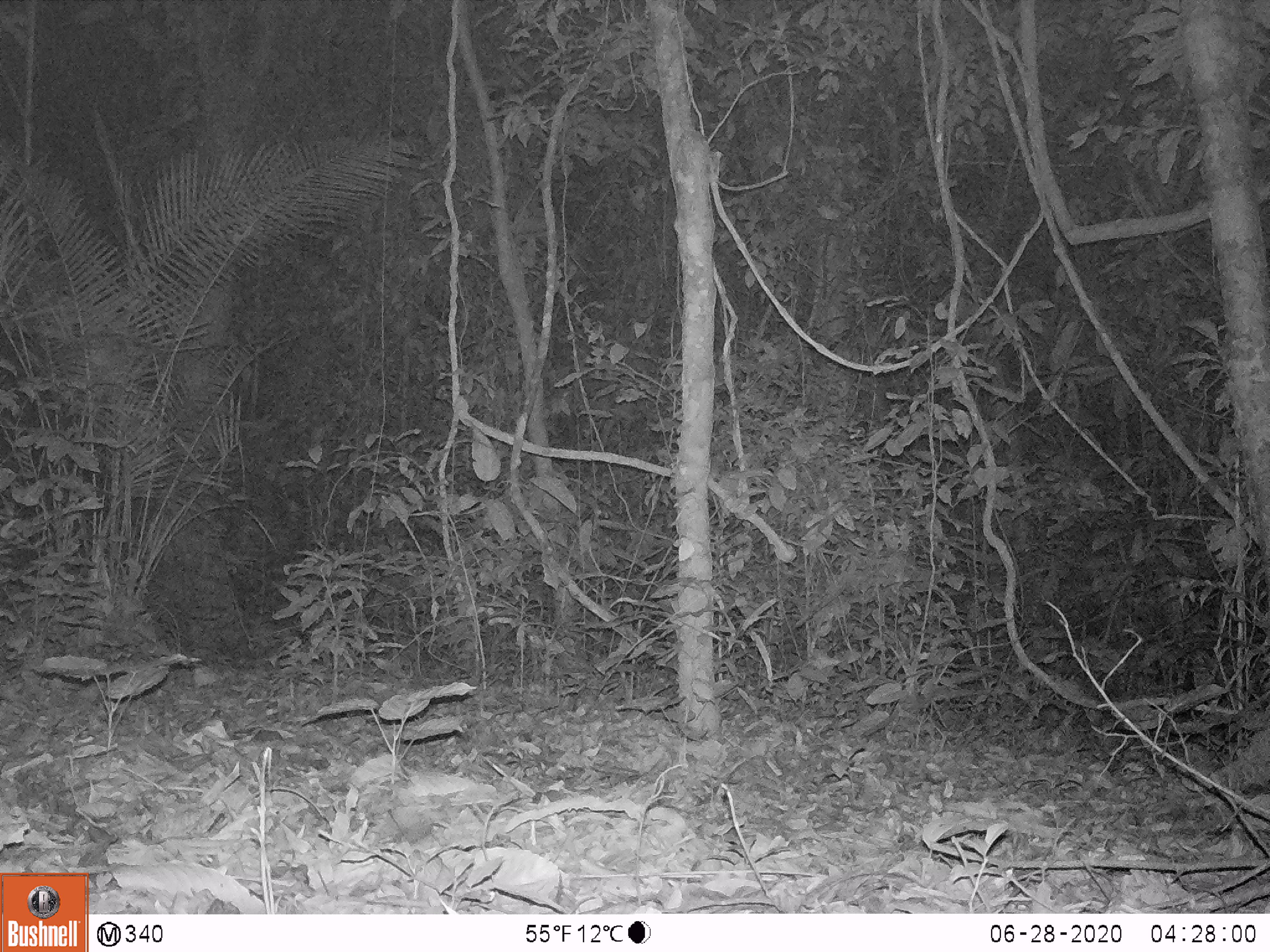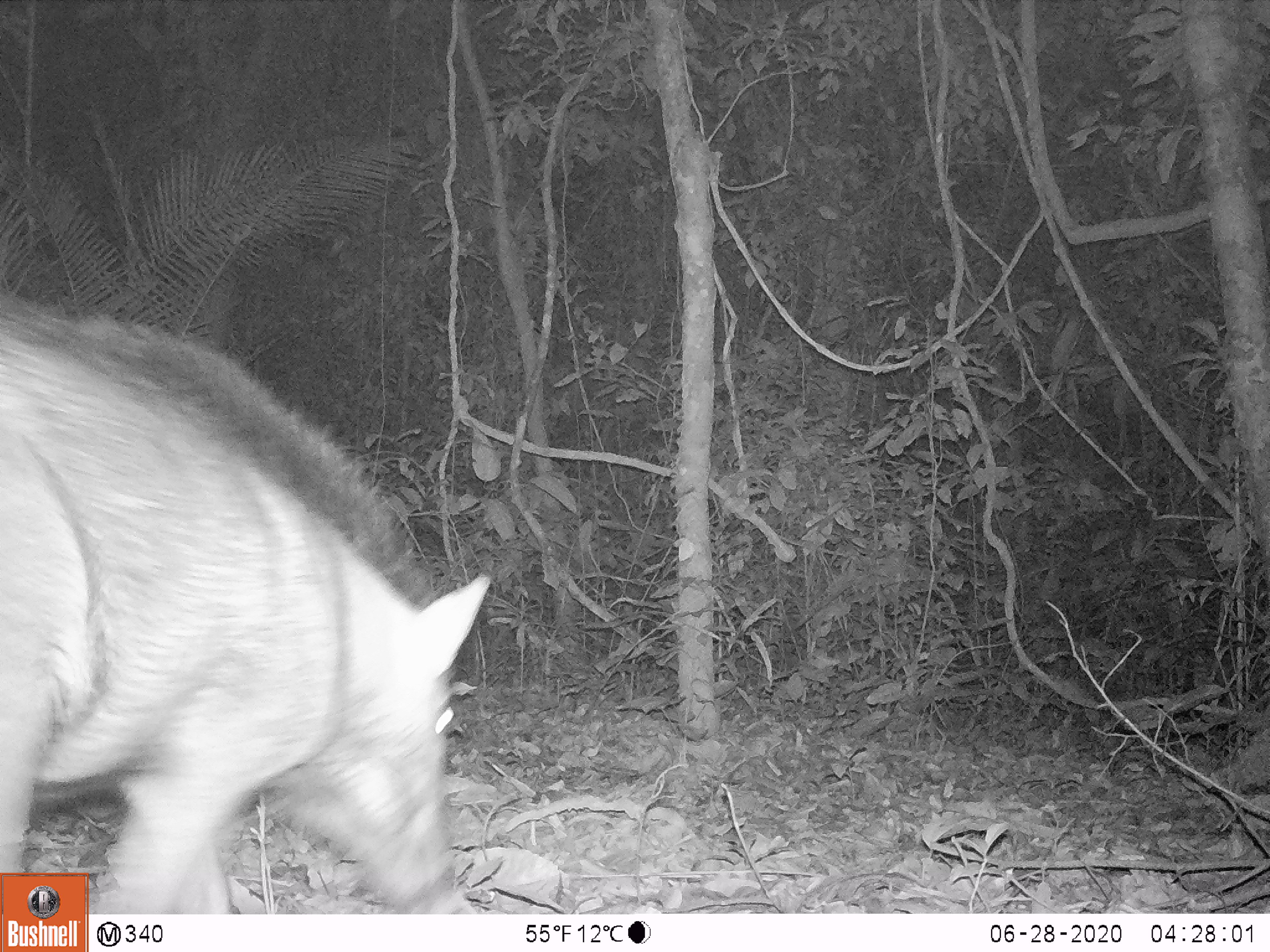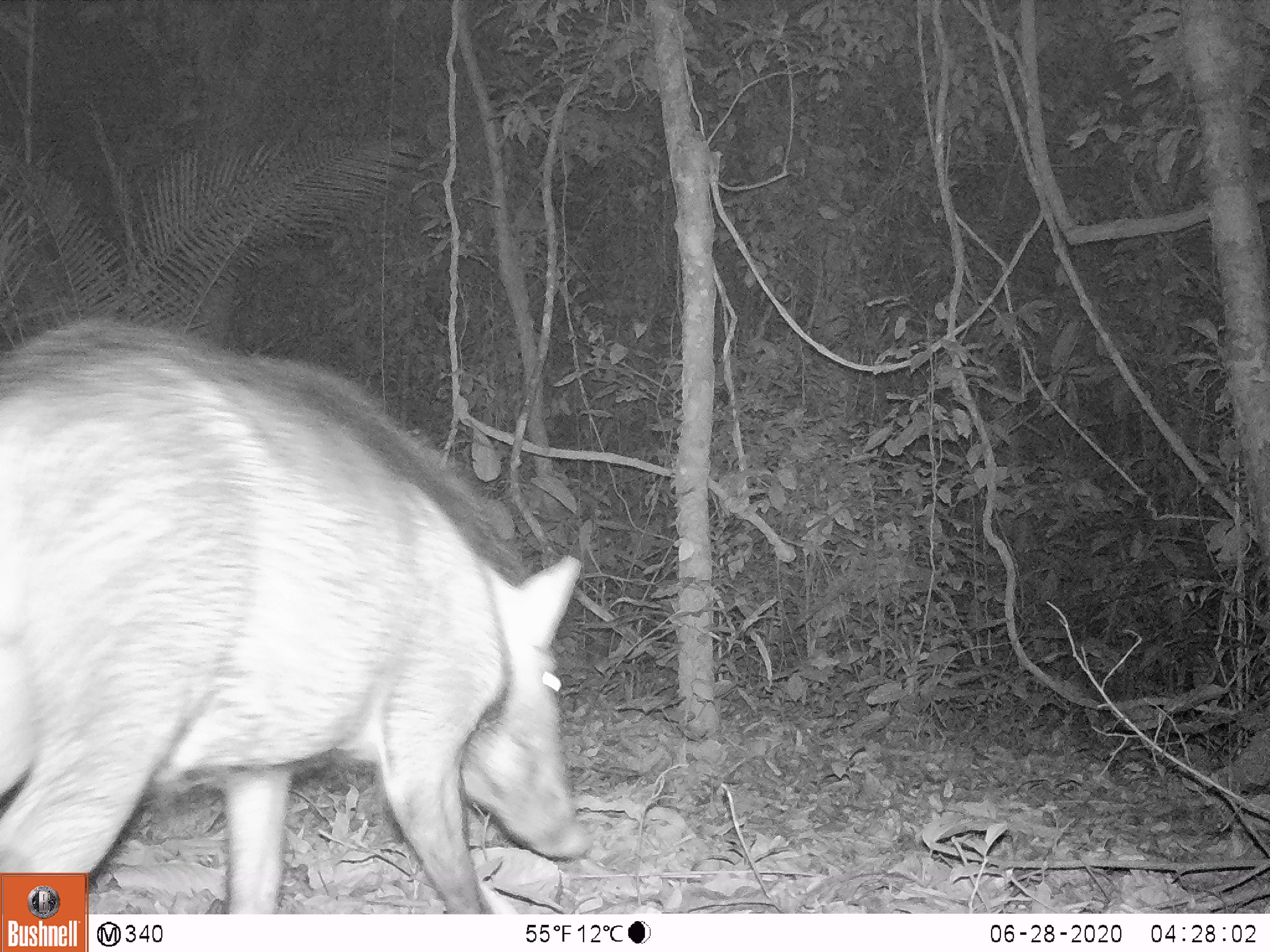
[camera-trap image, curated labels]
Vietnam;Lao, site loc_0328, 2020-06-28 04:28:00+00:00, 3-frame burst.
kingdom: Animalia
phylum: Chordata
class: Mammalia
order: Artiodactyla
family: Suidae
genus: Sus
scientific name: Sus scrofa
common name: eurasian wild pig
Eurasian wild pig (Sus scrofa). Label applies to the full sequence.